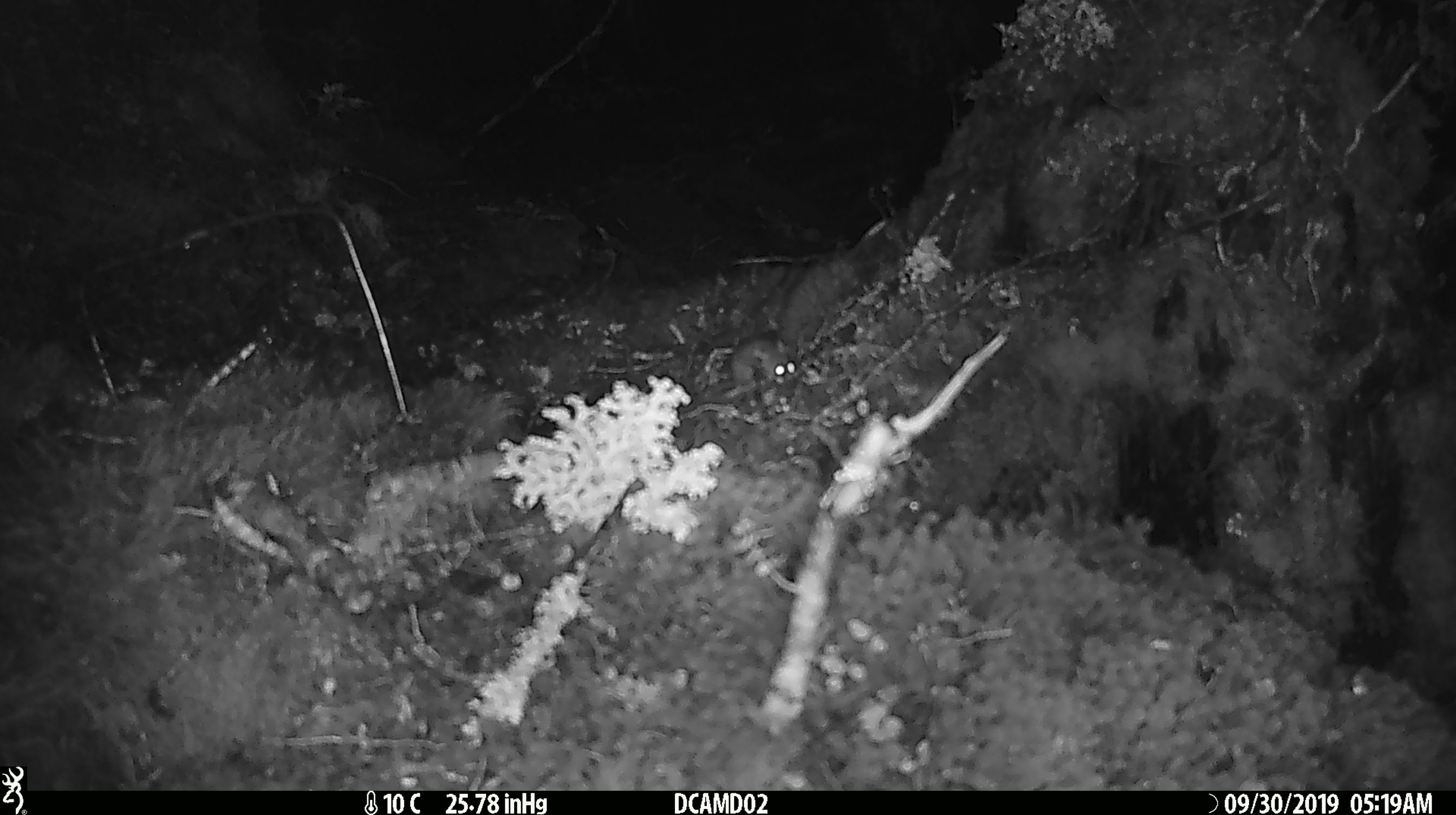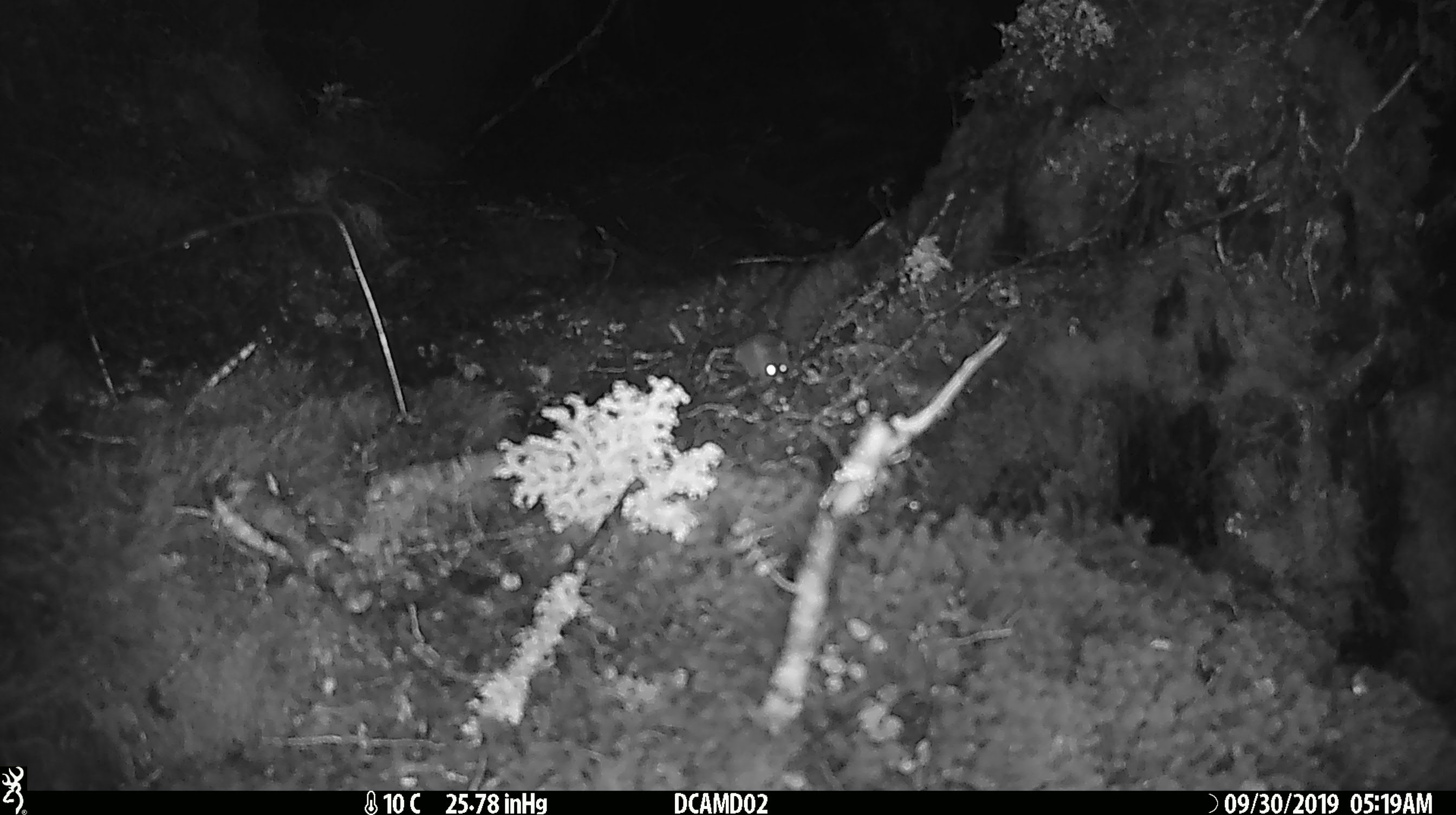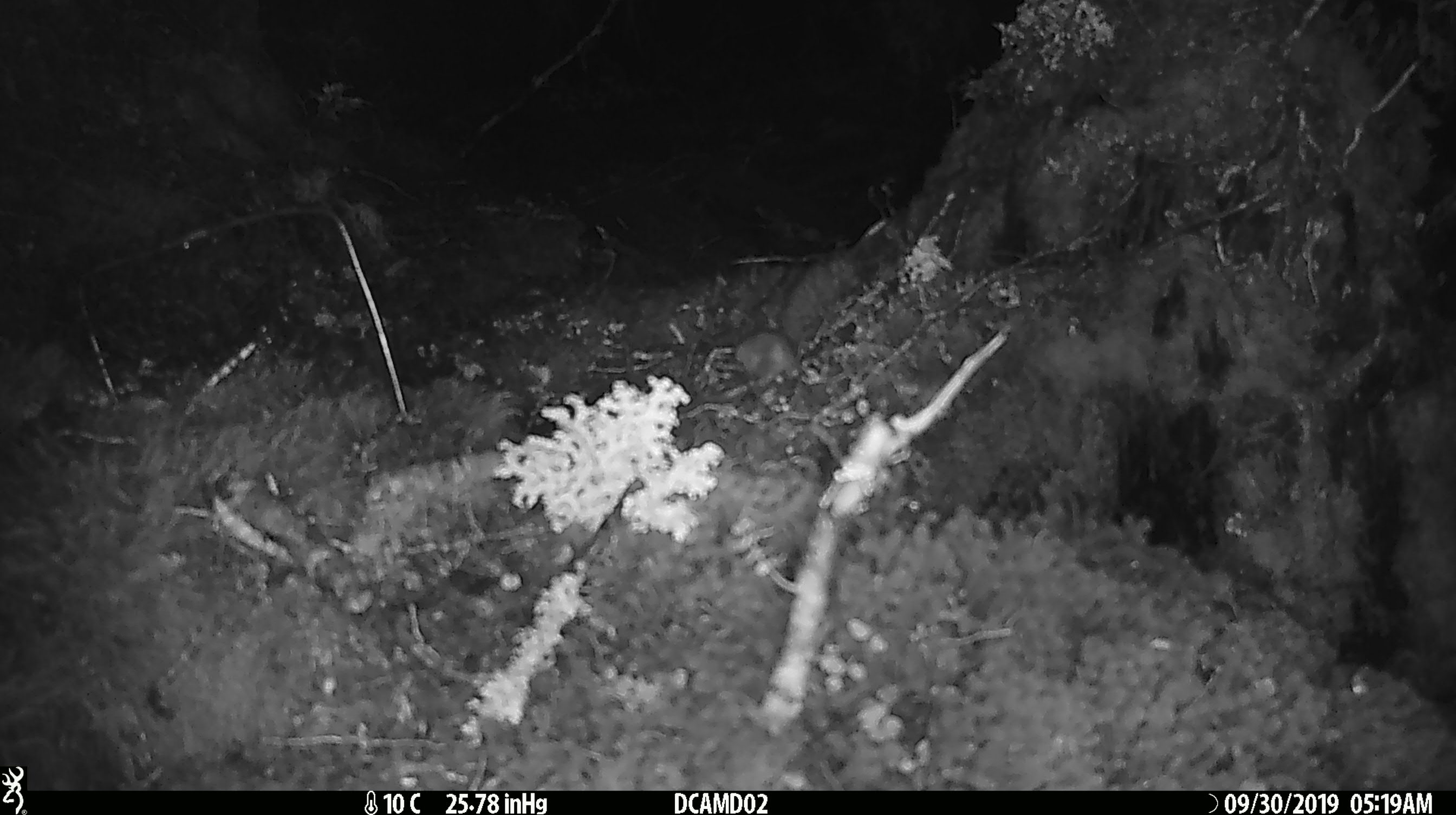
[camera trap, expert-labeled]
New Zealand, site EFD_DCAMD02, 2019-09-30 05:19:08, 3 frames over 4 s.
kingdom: Animalia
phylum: Chordata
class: Mammalia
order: Rodentia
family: Muridae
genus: Mus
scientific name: Mus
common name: mouse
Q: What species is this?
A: Mouse (Mus).